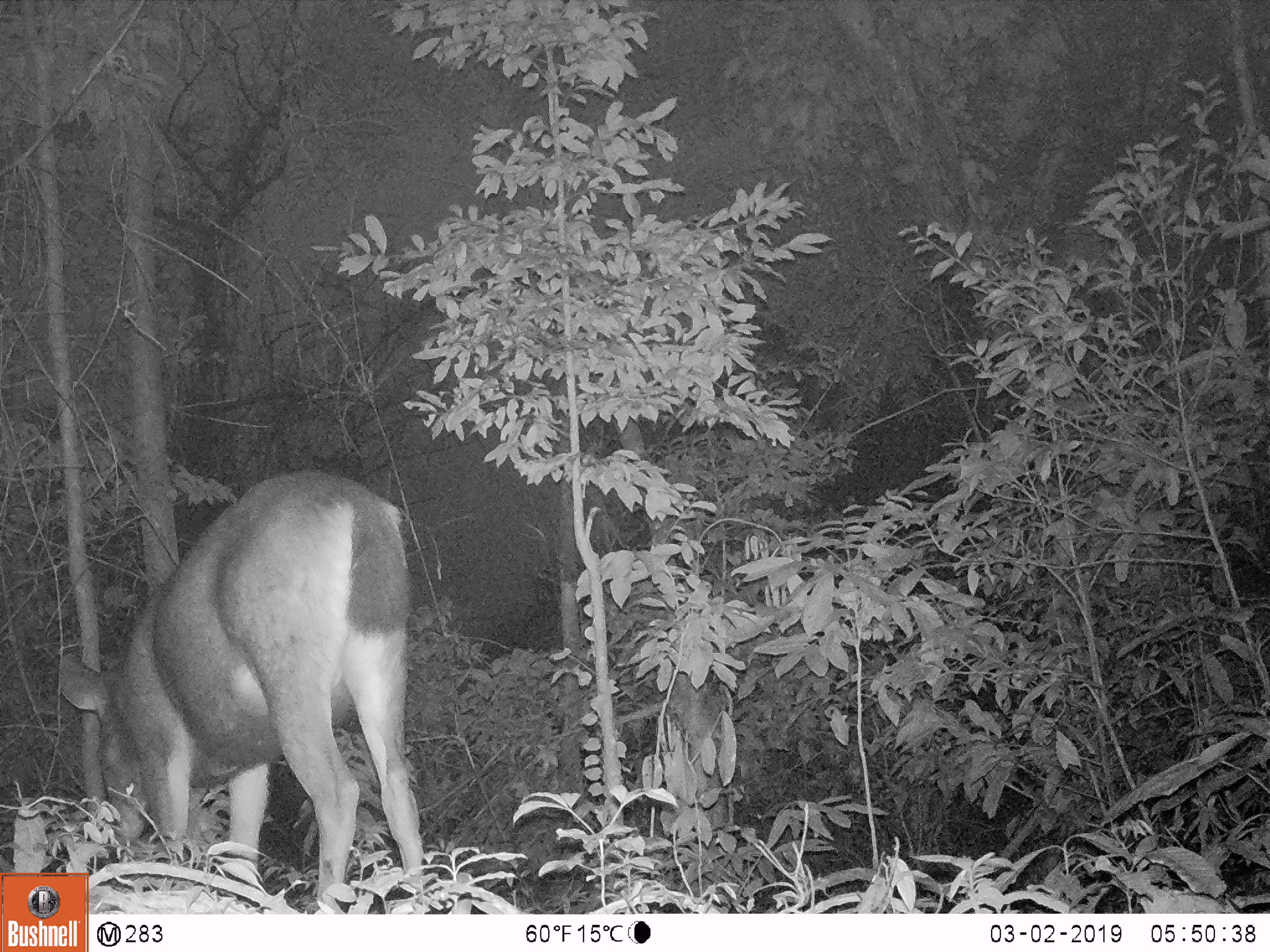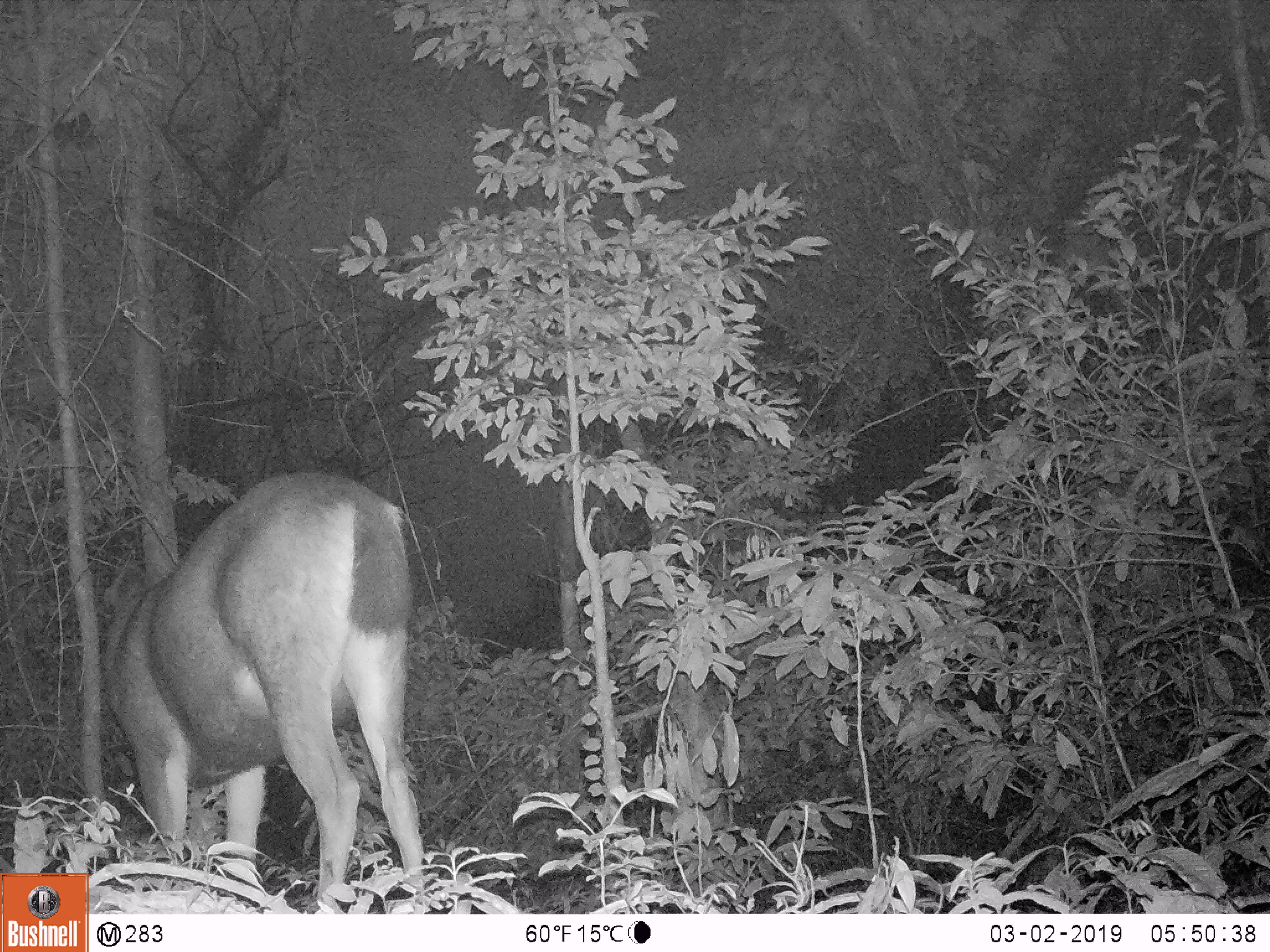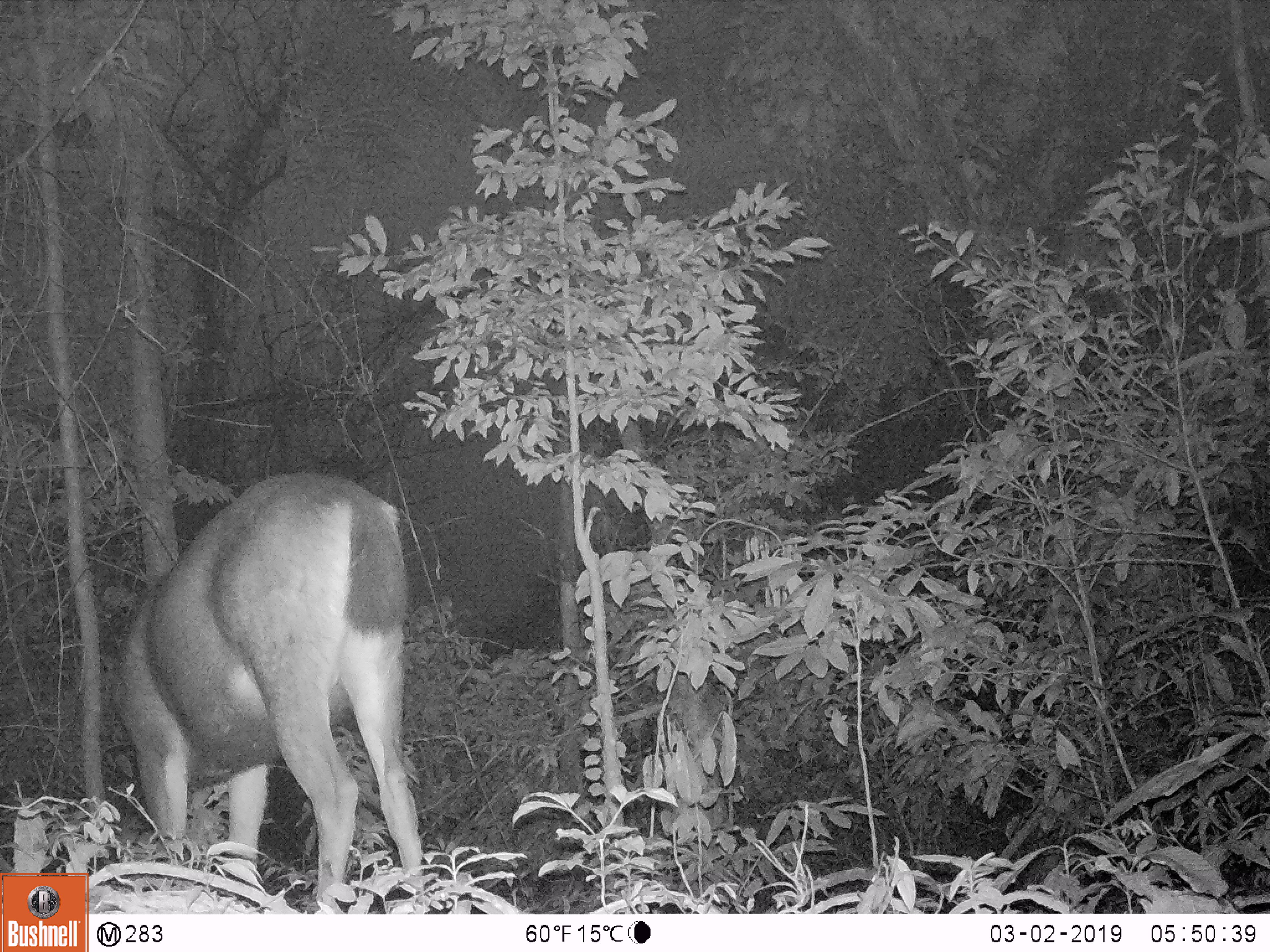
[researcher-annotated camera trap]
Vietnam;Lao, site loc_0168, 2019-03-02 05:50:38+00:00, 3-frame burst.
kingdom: Animalia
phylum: Chordata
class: Mammalia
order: Artiodactyla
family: Cervidae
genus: Rusa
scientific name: Rusa unicolor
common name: sambar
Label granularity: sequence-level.